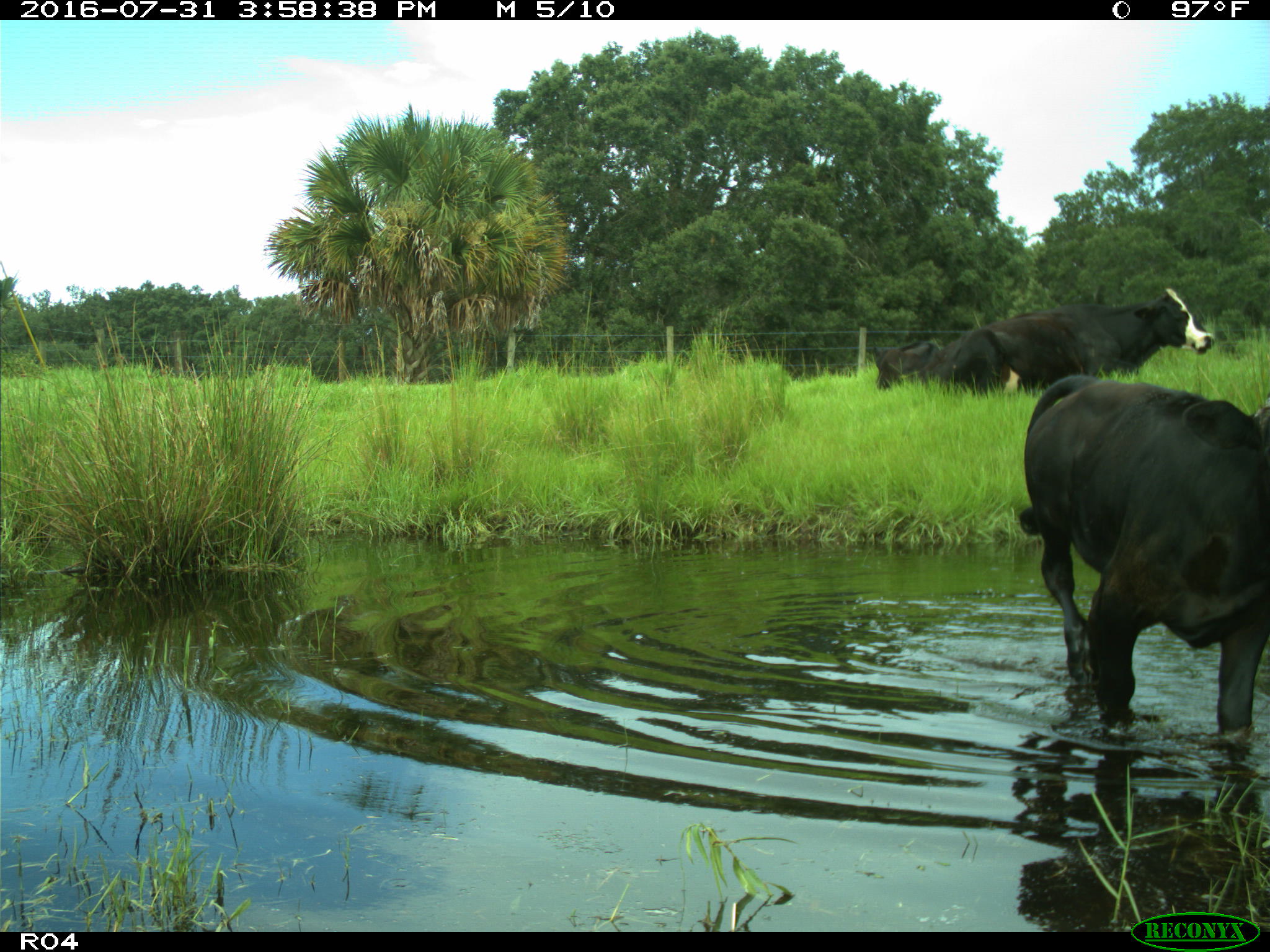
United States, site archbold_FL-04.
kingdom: Animalia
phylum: Chordata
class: Mammalia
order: Artiodactyla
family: Bovidae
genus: Bos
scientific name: Bos taurus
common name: domestic cow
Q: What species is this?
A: Bos taurus (domestic cow).